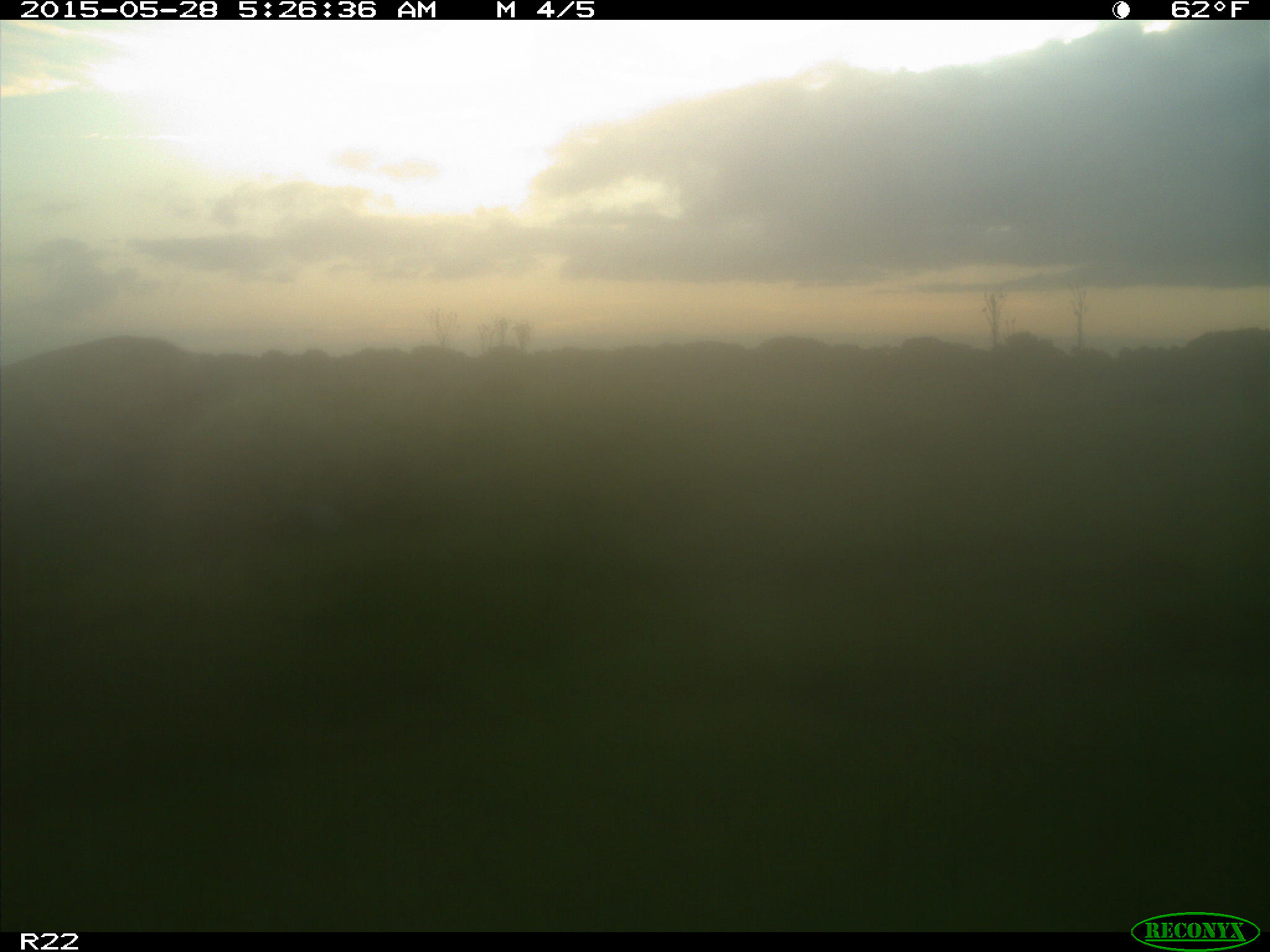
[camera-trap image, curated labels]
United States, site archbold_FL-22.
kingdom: Animalia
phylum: Chordata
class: Mammalia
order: Artiodactyla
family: Bovidae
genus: Bos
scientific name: Bos taurus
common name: domestic cow